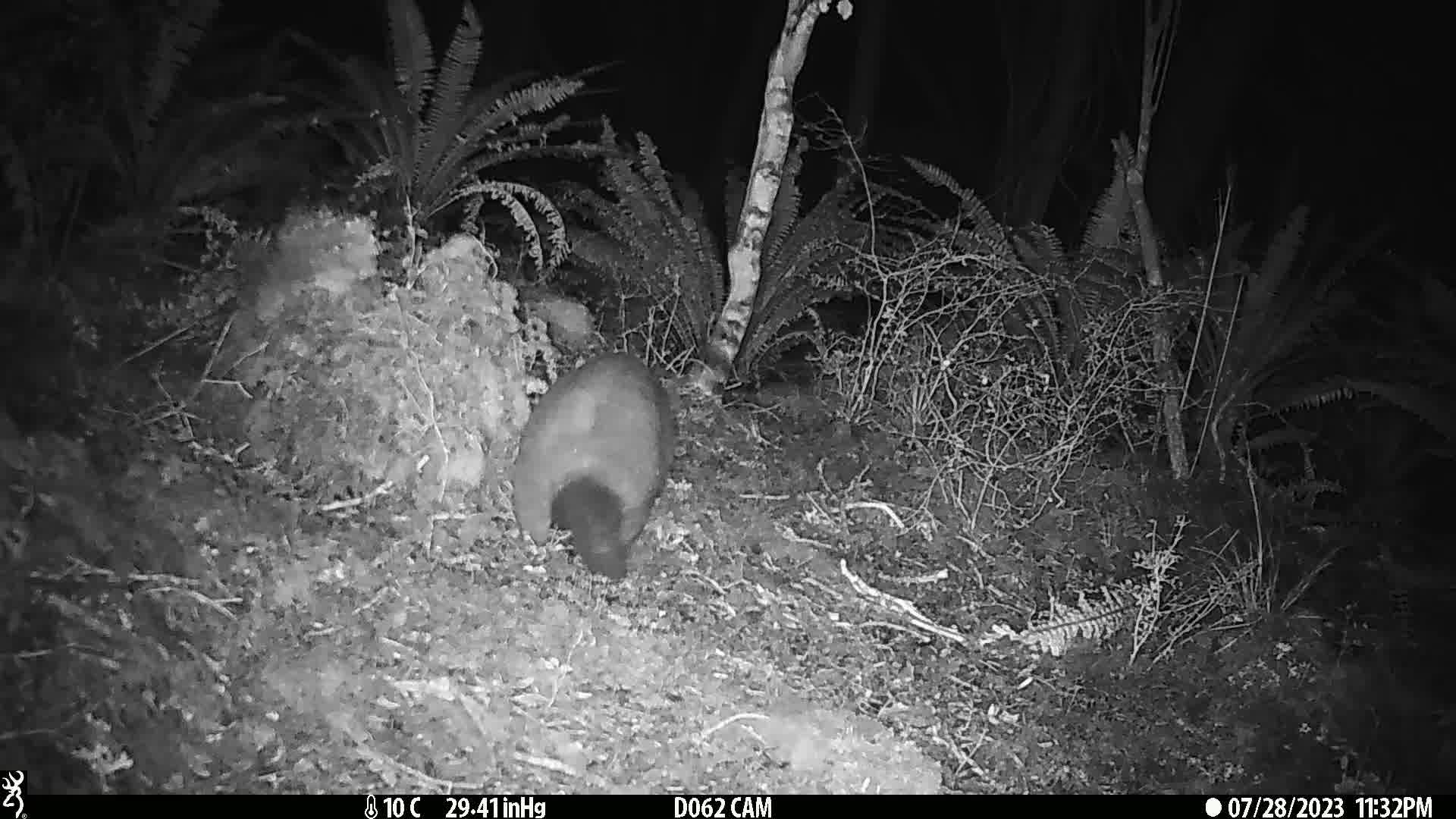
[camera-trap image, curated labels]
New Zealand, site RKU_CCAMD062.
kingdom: Animalia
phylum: Chordata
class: Mammalia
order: Diprotodontia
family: Phalangeridae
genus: Trichosurus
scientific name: Trichosurus vulpecula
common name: common brushtail possum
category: possum